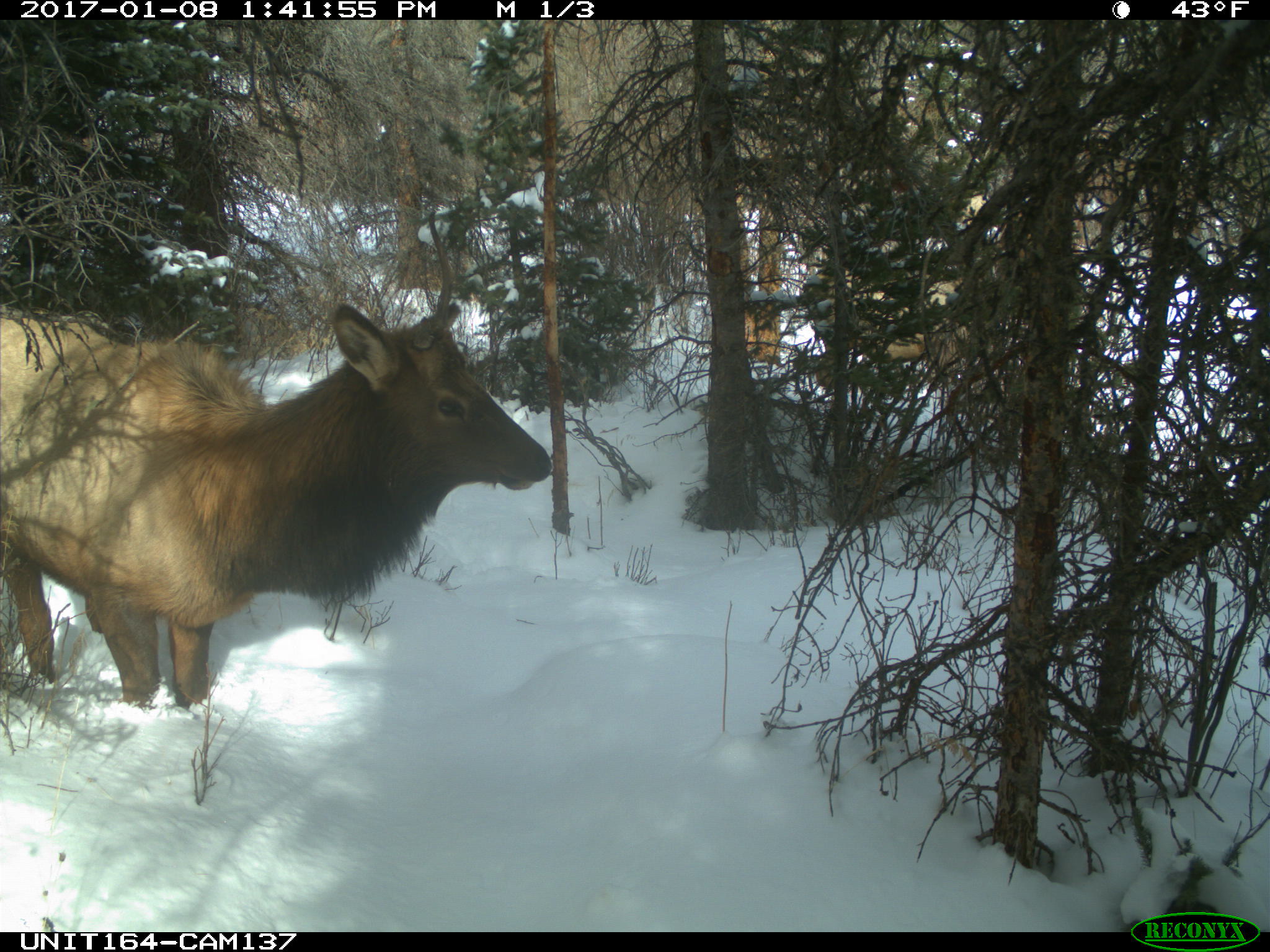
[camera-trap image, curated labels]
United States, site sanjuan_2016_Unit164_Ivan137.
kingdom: Animalia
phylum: Chordata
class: Mammalia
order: Artiodactyla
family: Cervidae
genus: Cervus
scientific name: Cervus elaphus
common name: red deer